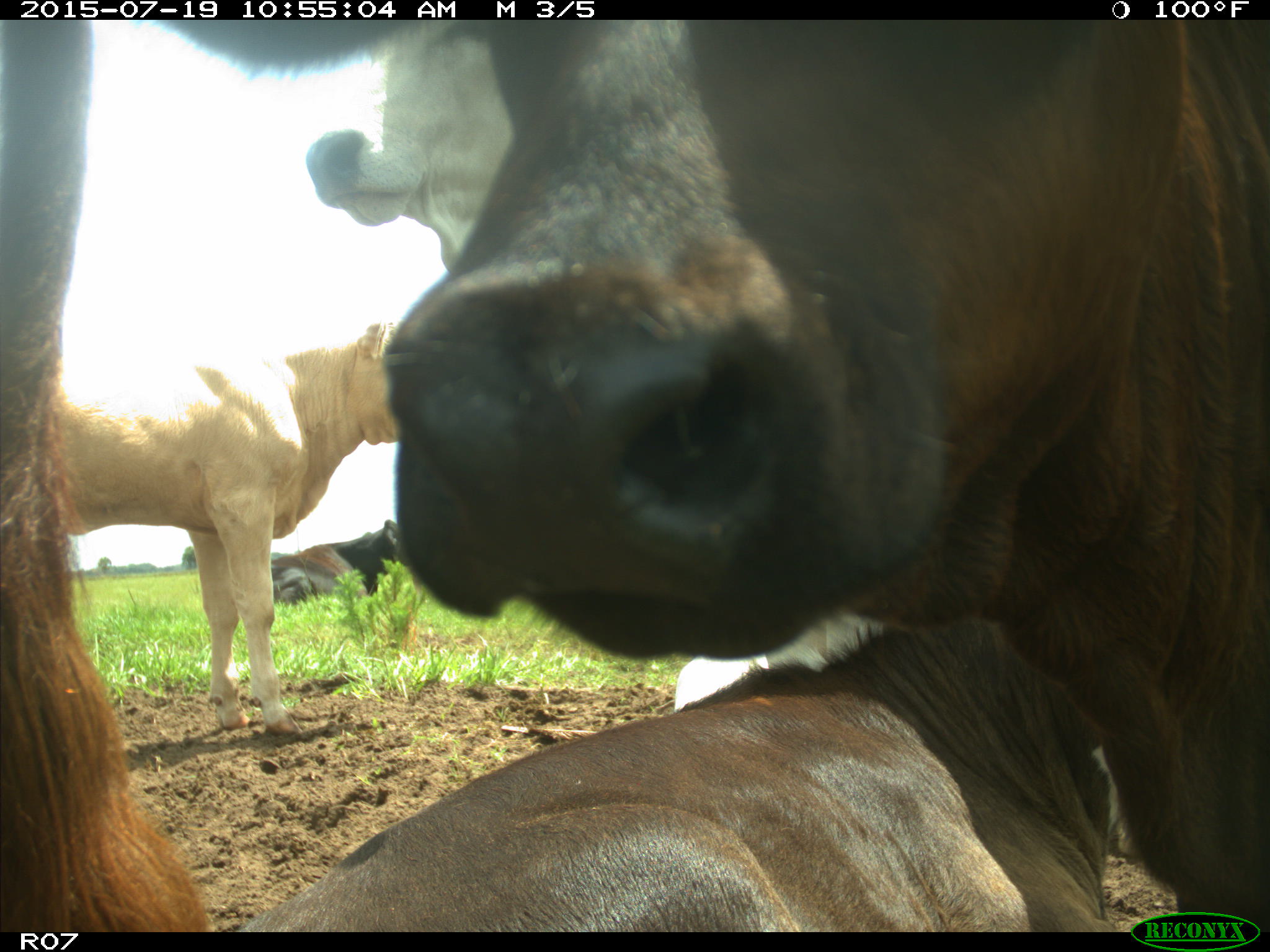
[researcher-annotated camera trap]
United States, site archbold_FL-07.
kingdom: Animalia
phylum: Chordata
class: Mammalia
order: Artiodactyla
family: Bovidae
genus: Bos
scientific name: Bos taurus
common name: domestic cow